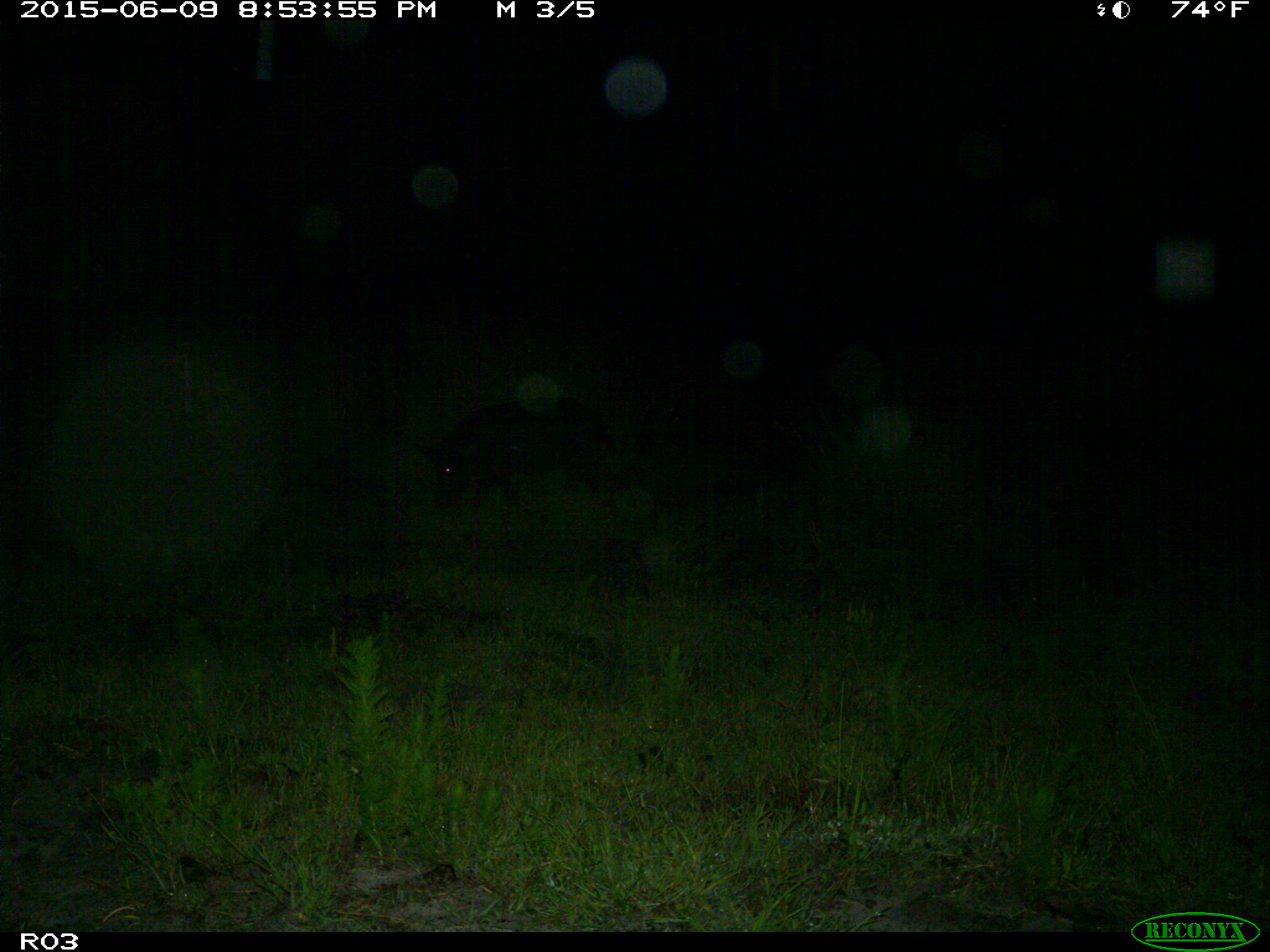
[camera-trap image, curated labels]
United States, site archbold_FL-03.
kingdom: Animalia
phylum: Chordata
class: Mammalia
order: Artiodactyla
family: Suidae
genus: Sus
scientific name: Sus scrofa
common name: wild boar